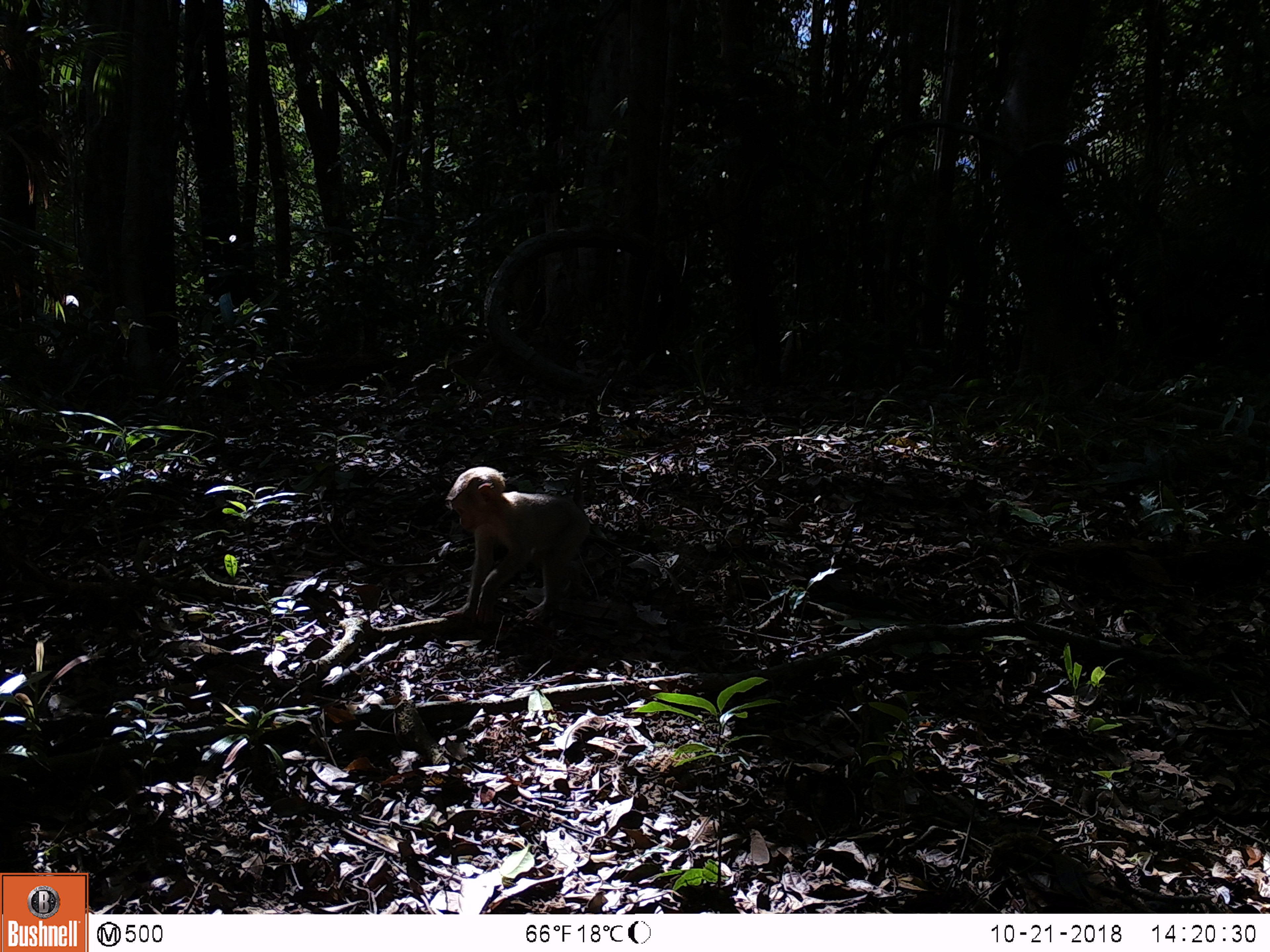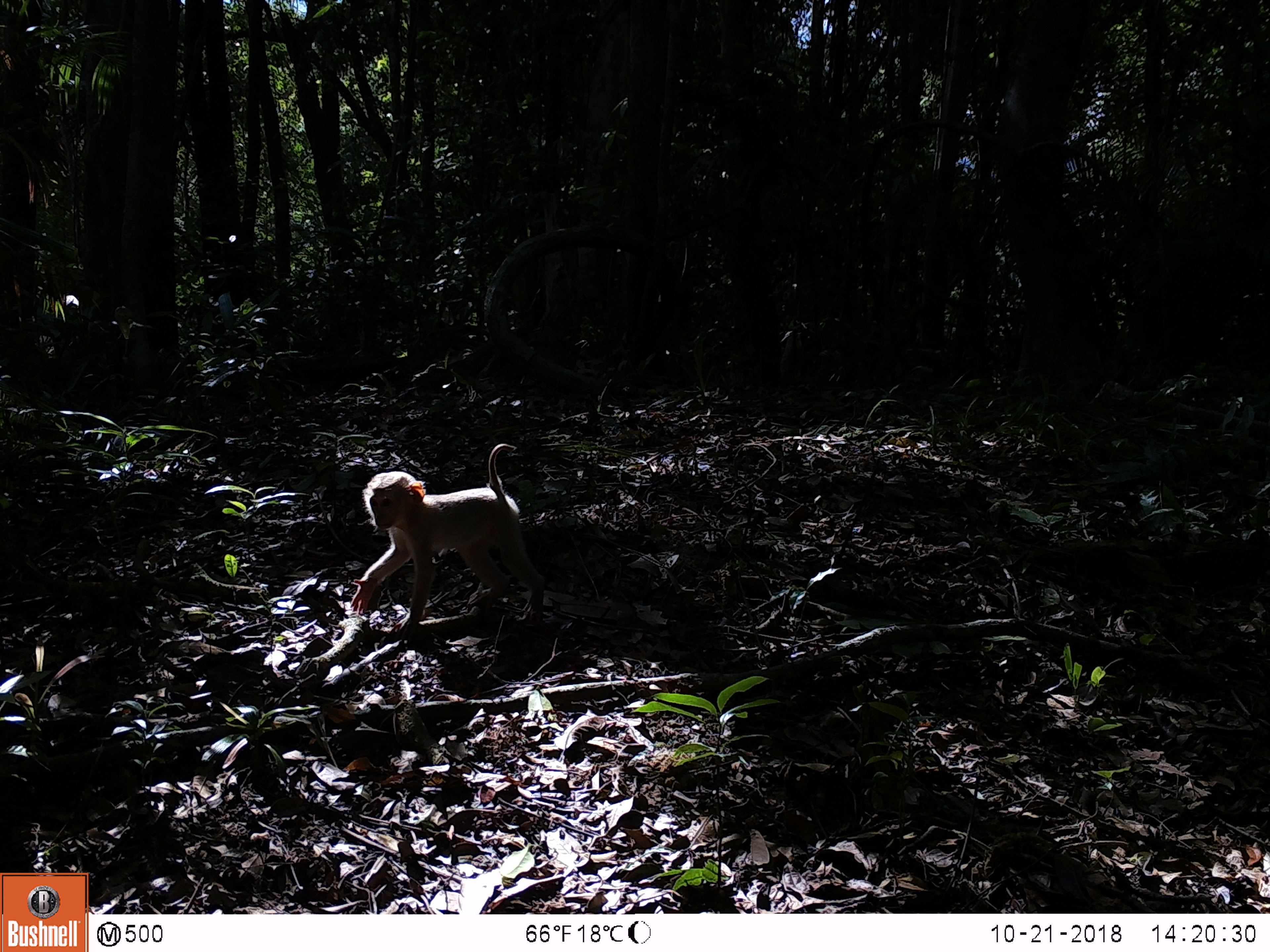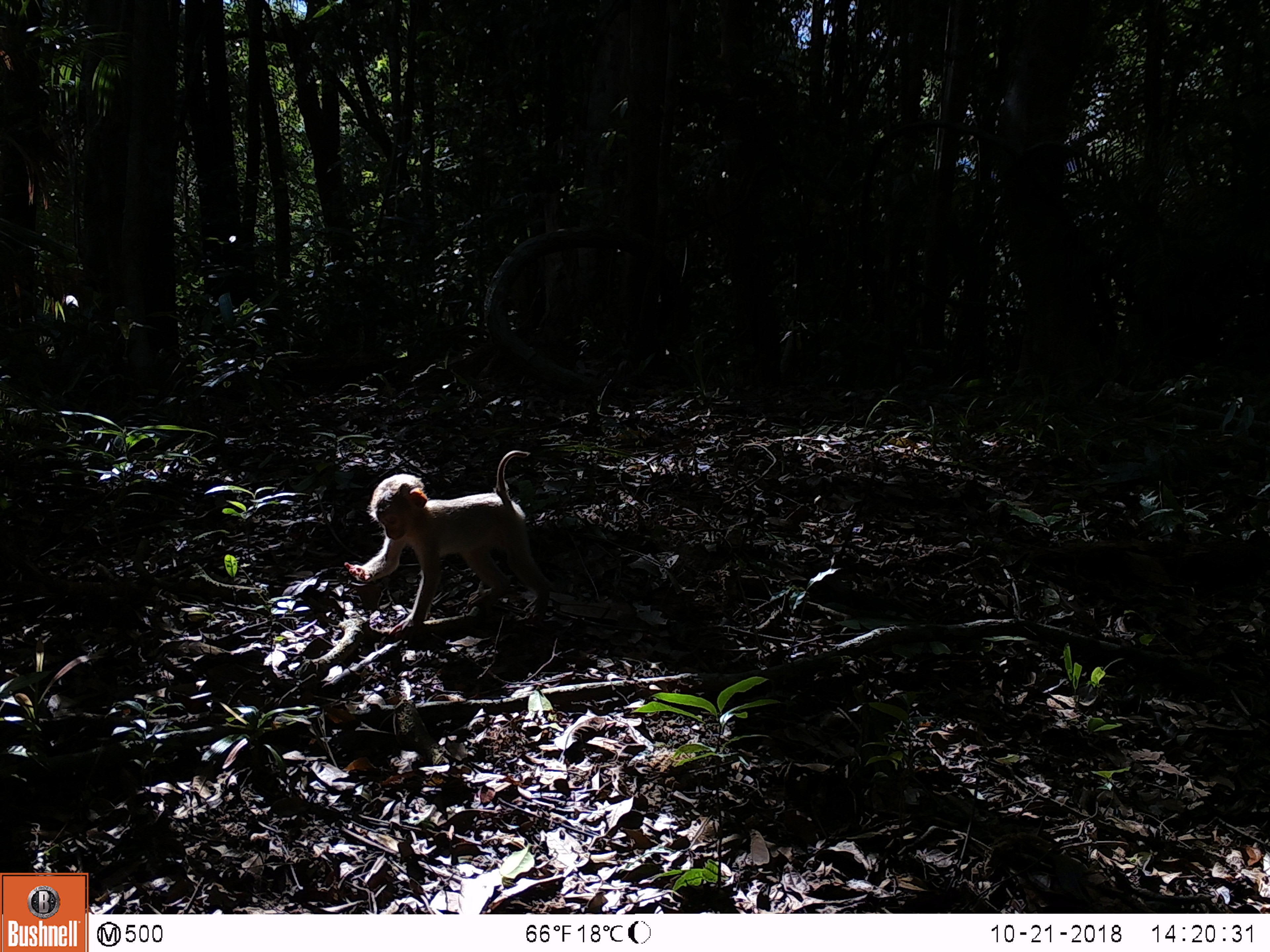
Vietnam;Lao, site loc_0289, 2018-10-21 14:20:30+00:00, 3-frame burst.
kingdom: Animalia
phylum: Chordata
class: Mammalia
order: Primates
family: Cercopithecidae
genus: Macaca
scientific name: Macaca nemestrina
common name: pig-tailed macaque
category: pig tailed macaque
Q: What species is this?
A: Pig tailed macaque (pig-tailed macaque) (Macaca nemestrina).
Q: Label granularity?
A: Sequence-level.